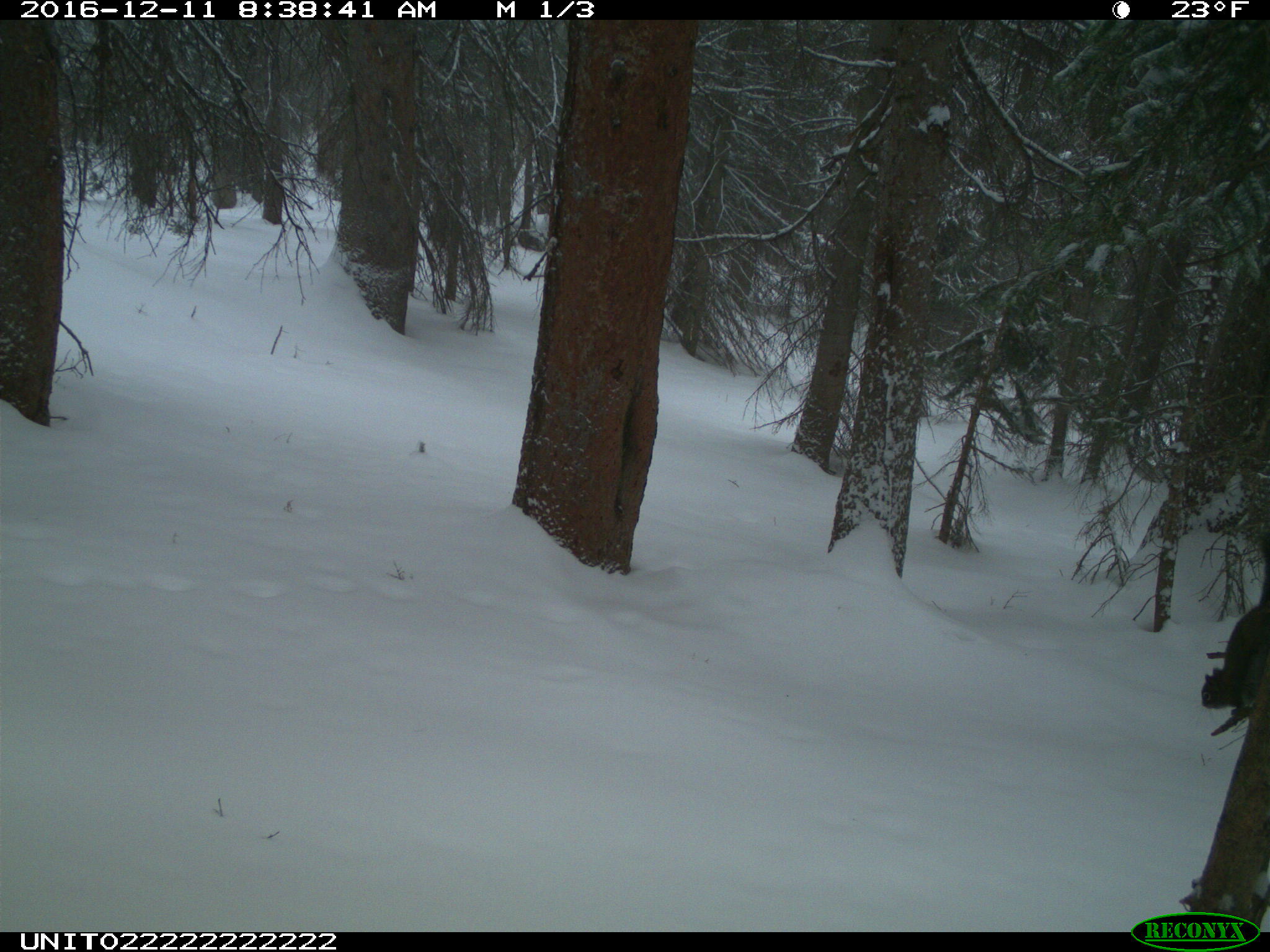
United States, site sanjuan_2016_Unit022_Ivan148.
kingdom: Animalia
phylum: Chordata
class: Mammalia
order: Rodentia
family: Sciuridae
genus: Tamiasciurus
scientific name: Tamiasciurus hudsonicus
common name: american red squirrel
Tamiasciurus hudsonicus (american red squirrel).